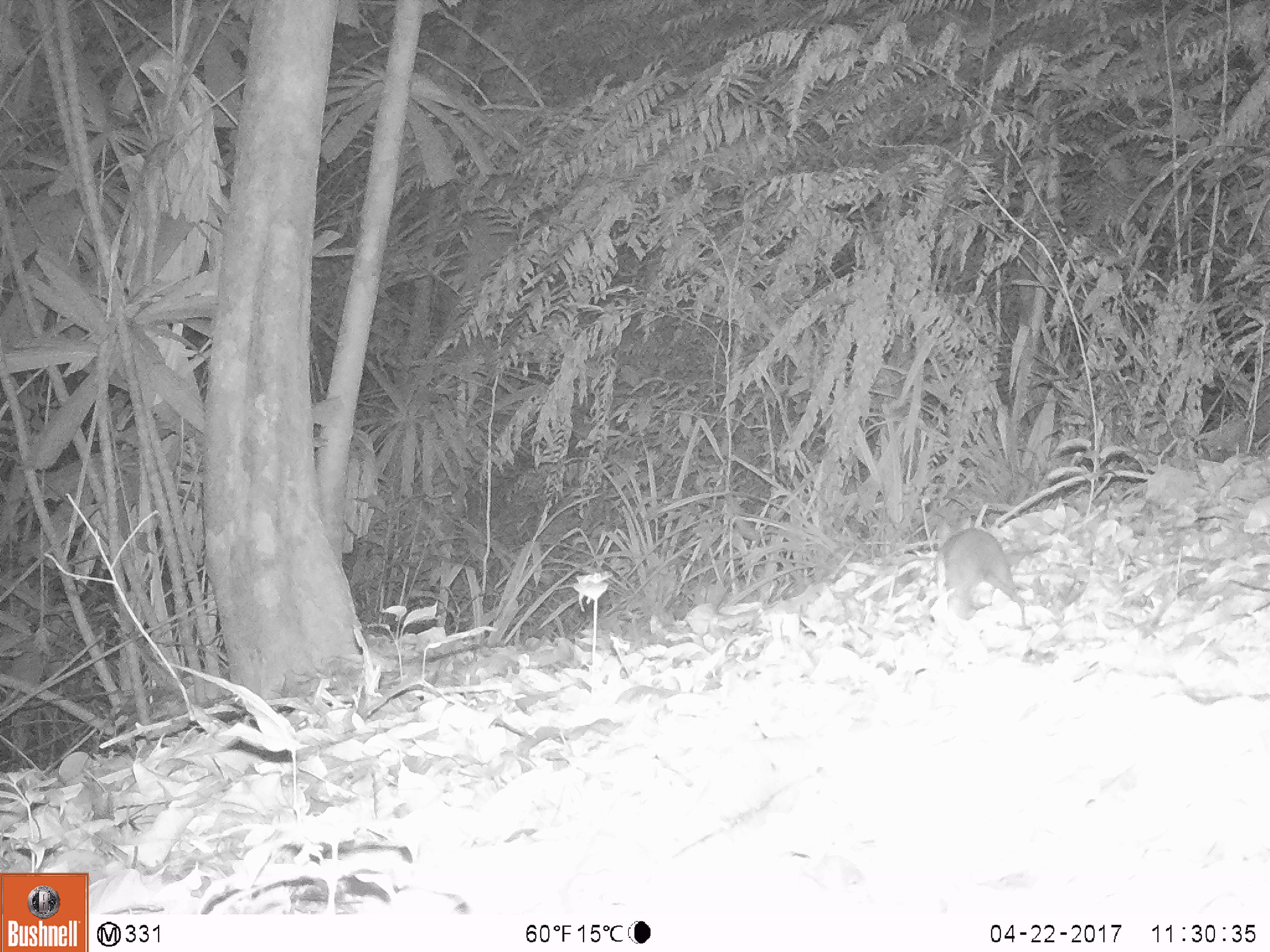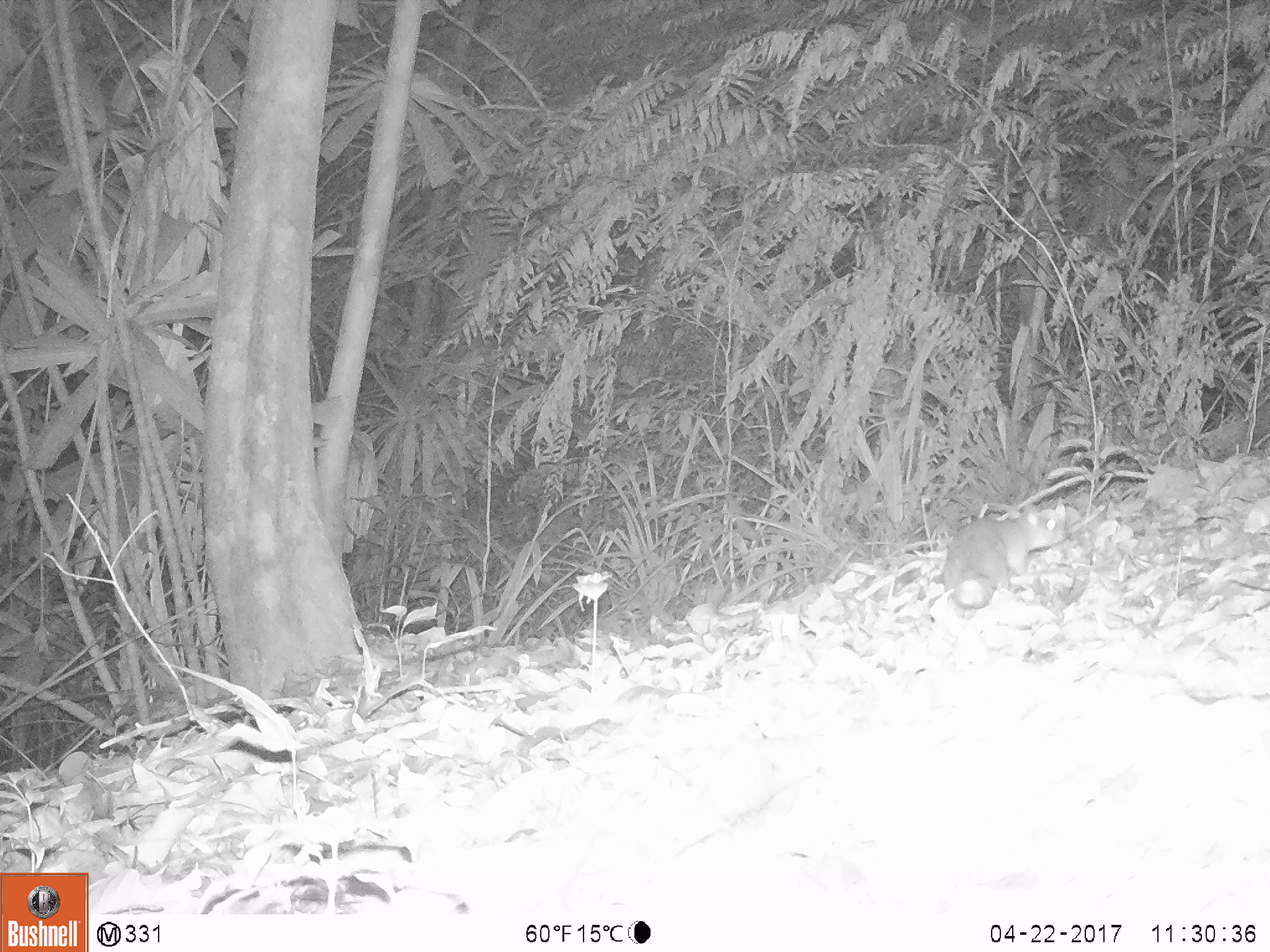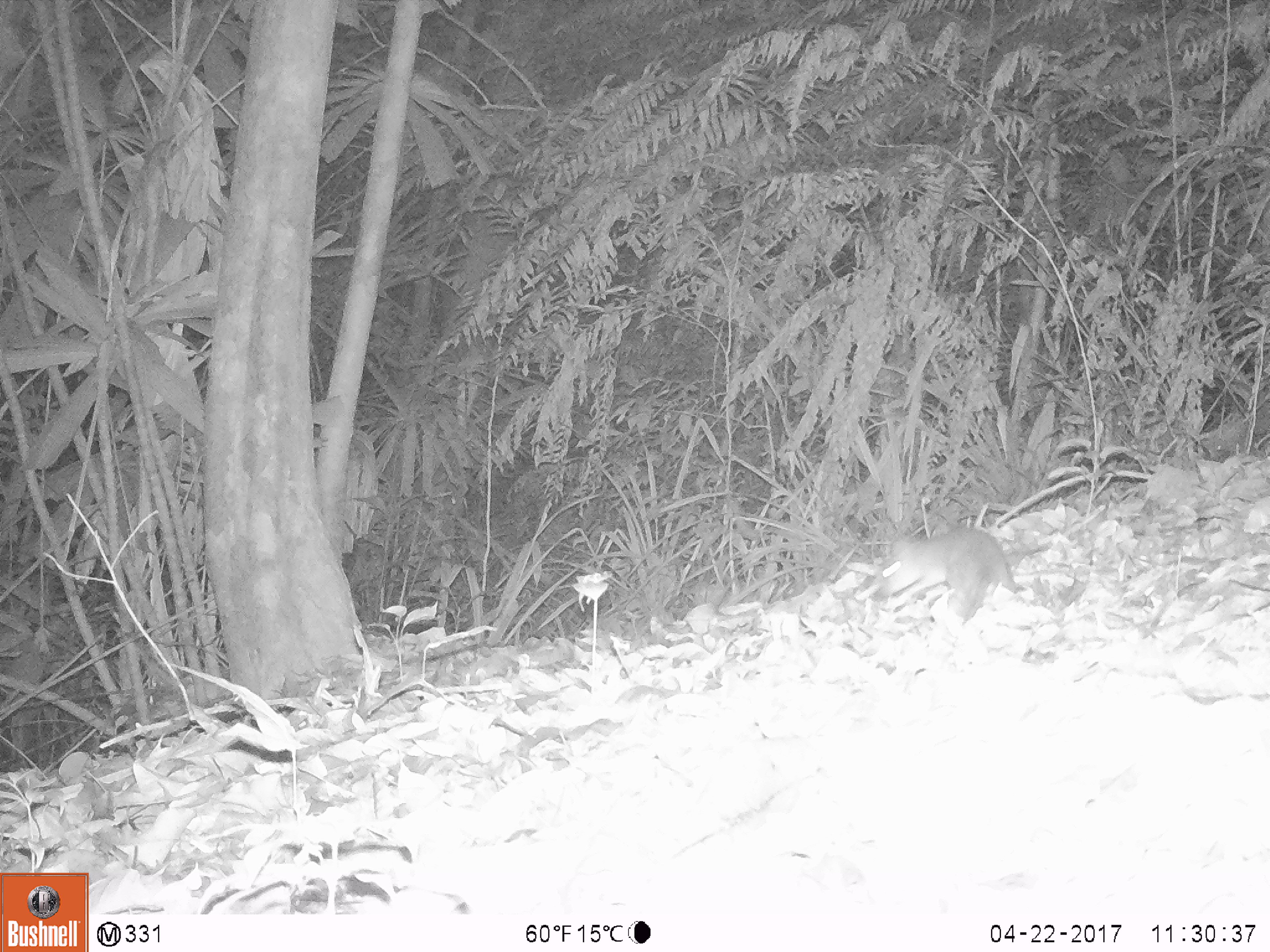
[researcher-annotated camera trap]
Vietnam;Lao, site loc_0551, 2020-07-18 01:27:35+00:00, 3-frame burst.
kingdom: Animalia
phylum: Chordata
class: Mammalia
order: Rodentia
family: Muridae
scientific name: Muridae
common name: old-world mice and rats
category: unidentified murid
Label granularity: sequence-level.